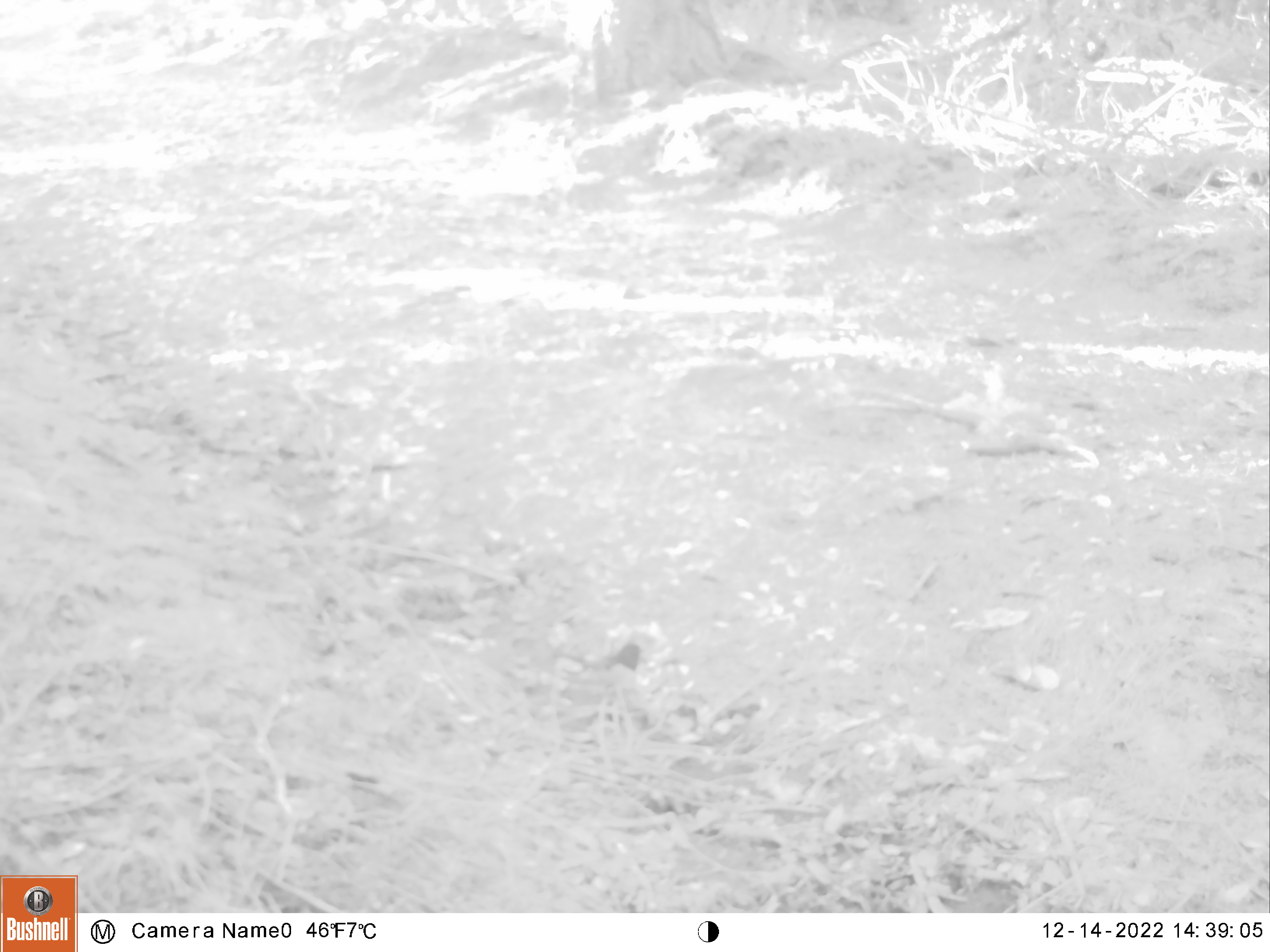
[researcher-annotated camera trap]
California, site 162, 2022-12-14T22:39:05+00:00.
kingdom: Animalia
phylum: Chordata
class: Aves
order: Passeriformes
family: Passerellidae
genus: Junco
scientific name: Junco hyemalis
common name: dark-eyed junco